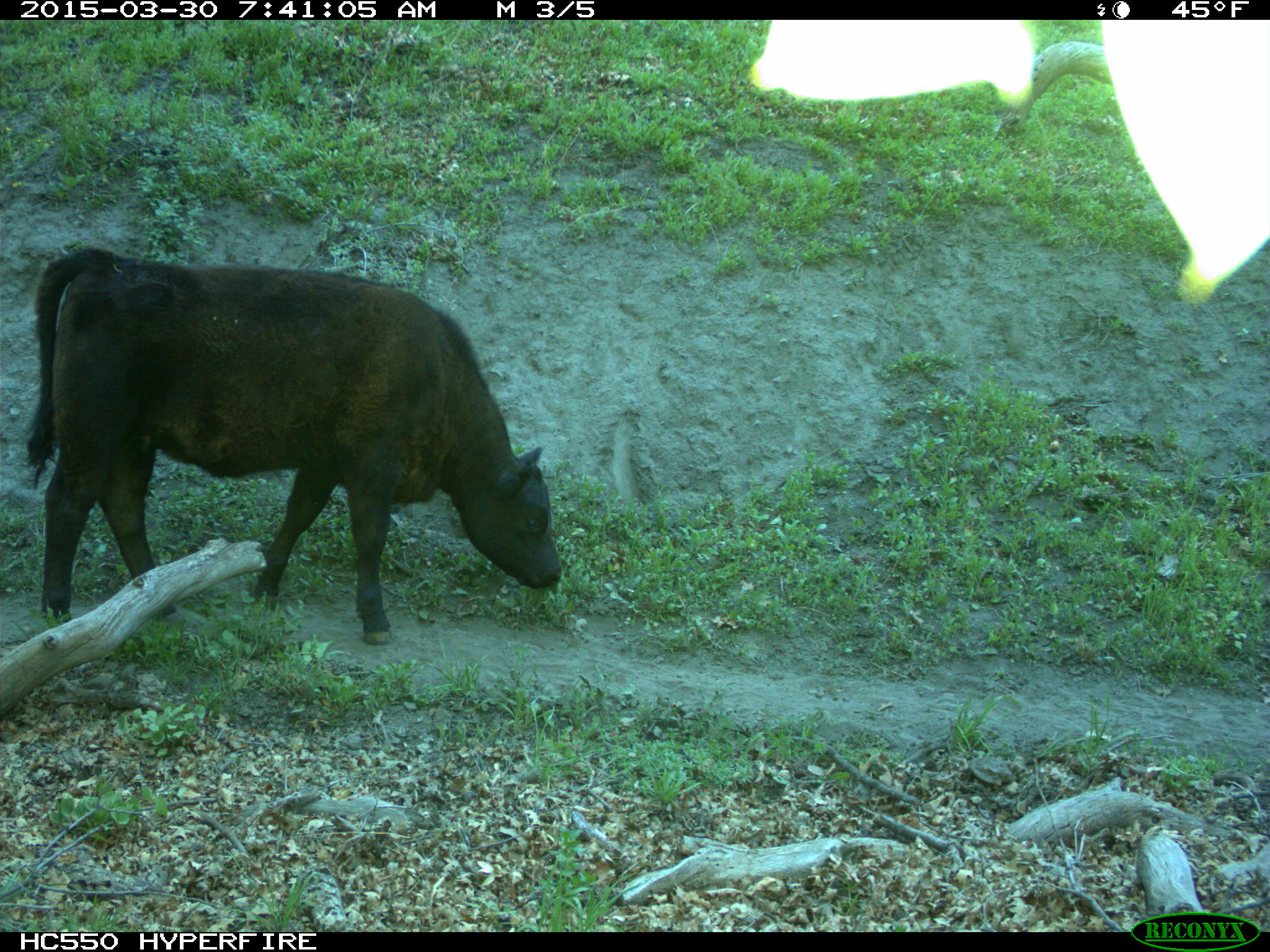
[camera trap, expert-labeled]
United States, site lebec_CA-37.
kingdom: Animalia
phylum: Chordata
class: Mammalia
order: Artiodactyla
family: Bovidae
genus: Bos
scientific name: Bos taurus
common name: domestic cow